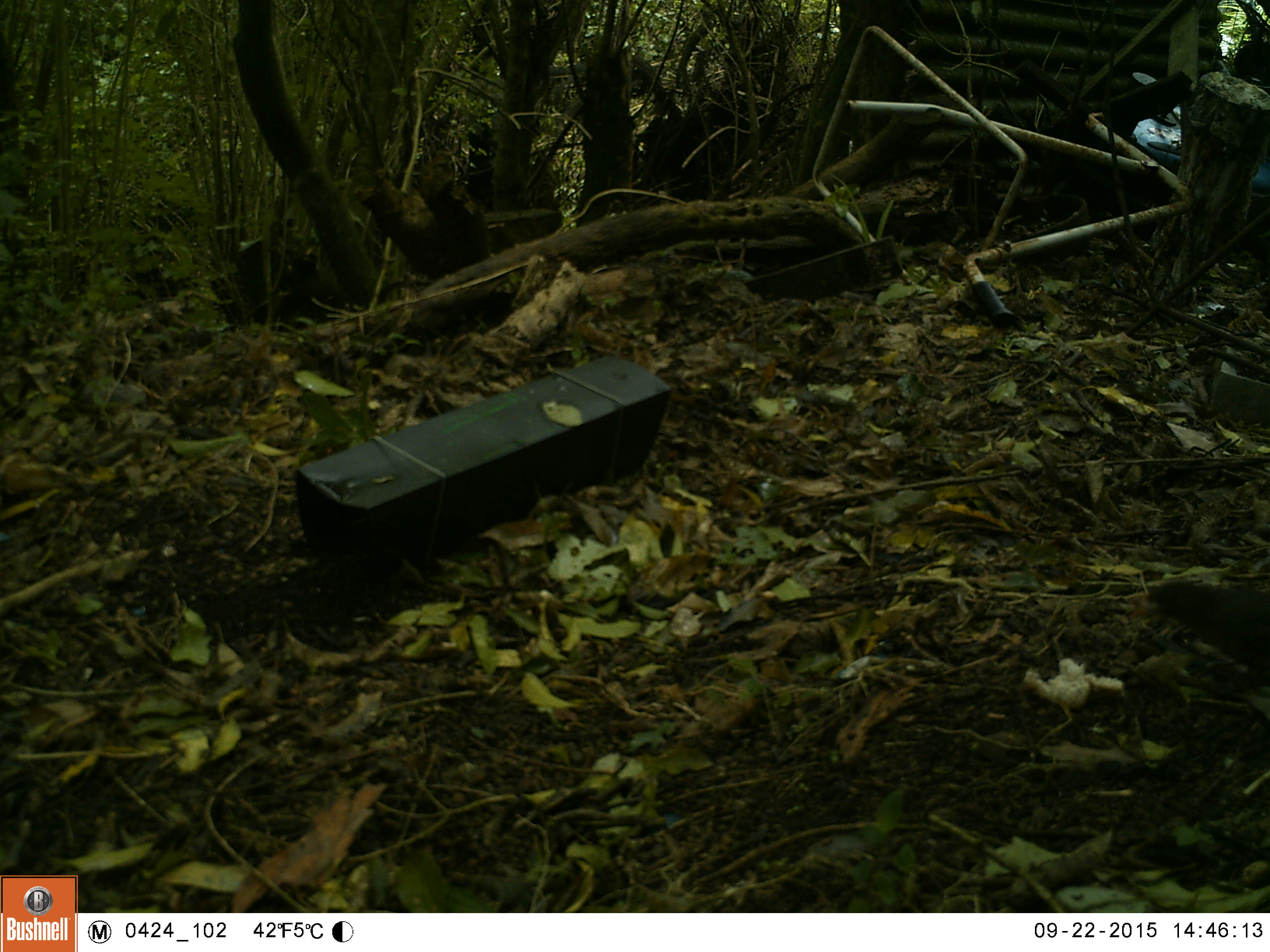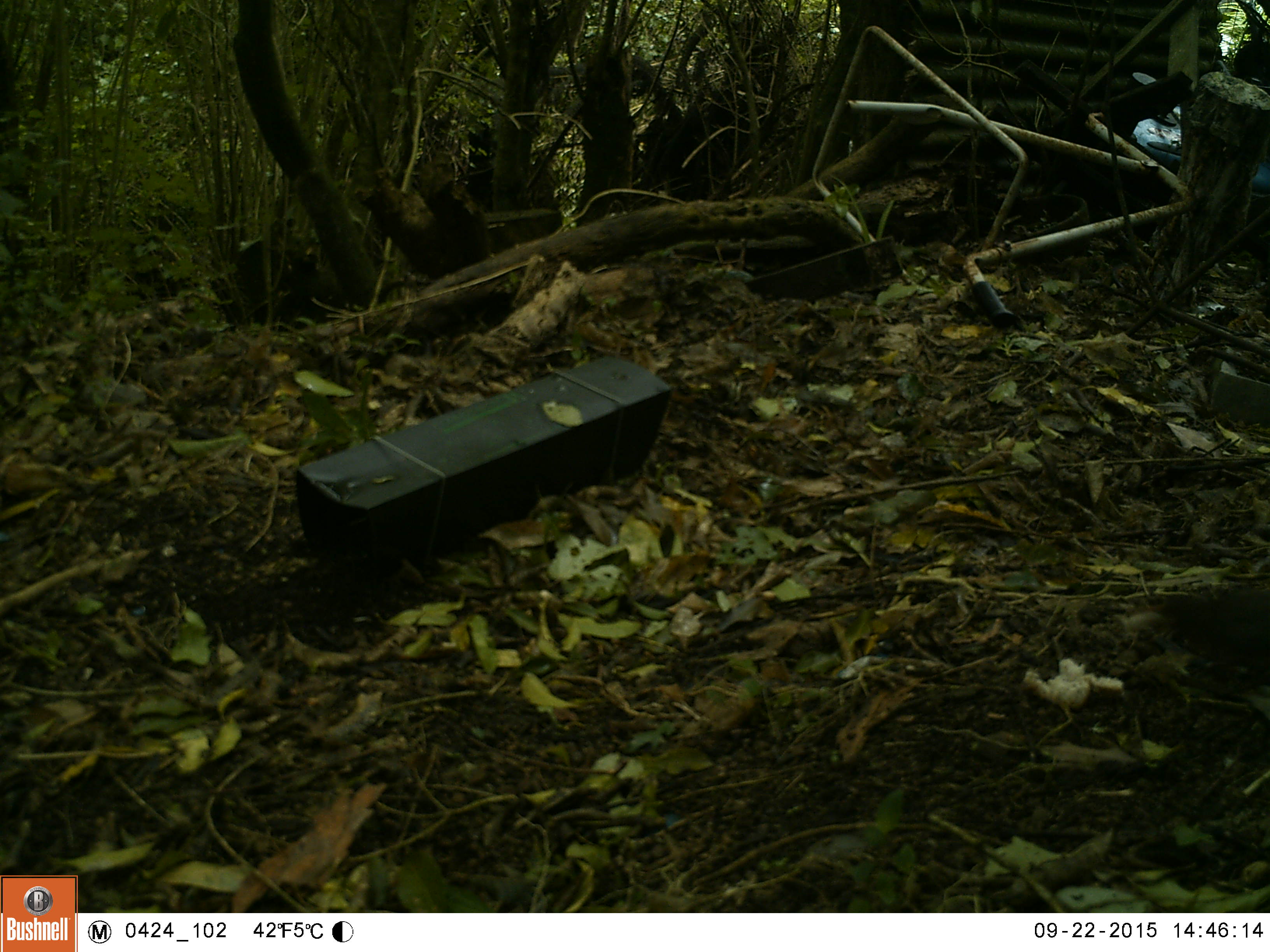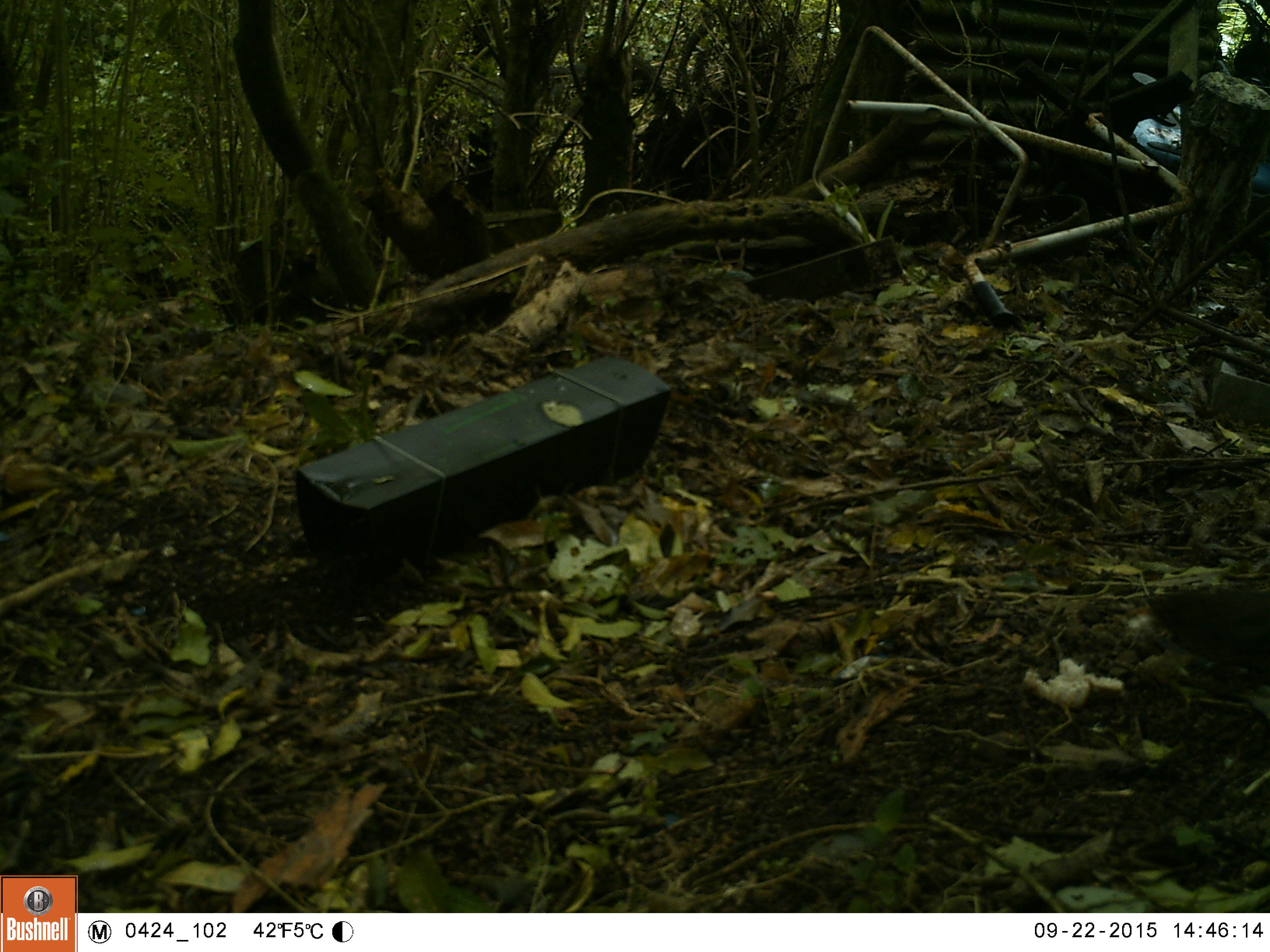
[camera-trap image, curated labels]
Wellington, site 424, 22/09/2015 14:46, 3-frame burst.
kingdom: Animalia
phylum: Chordata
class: Aves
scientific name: Aves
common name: bird